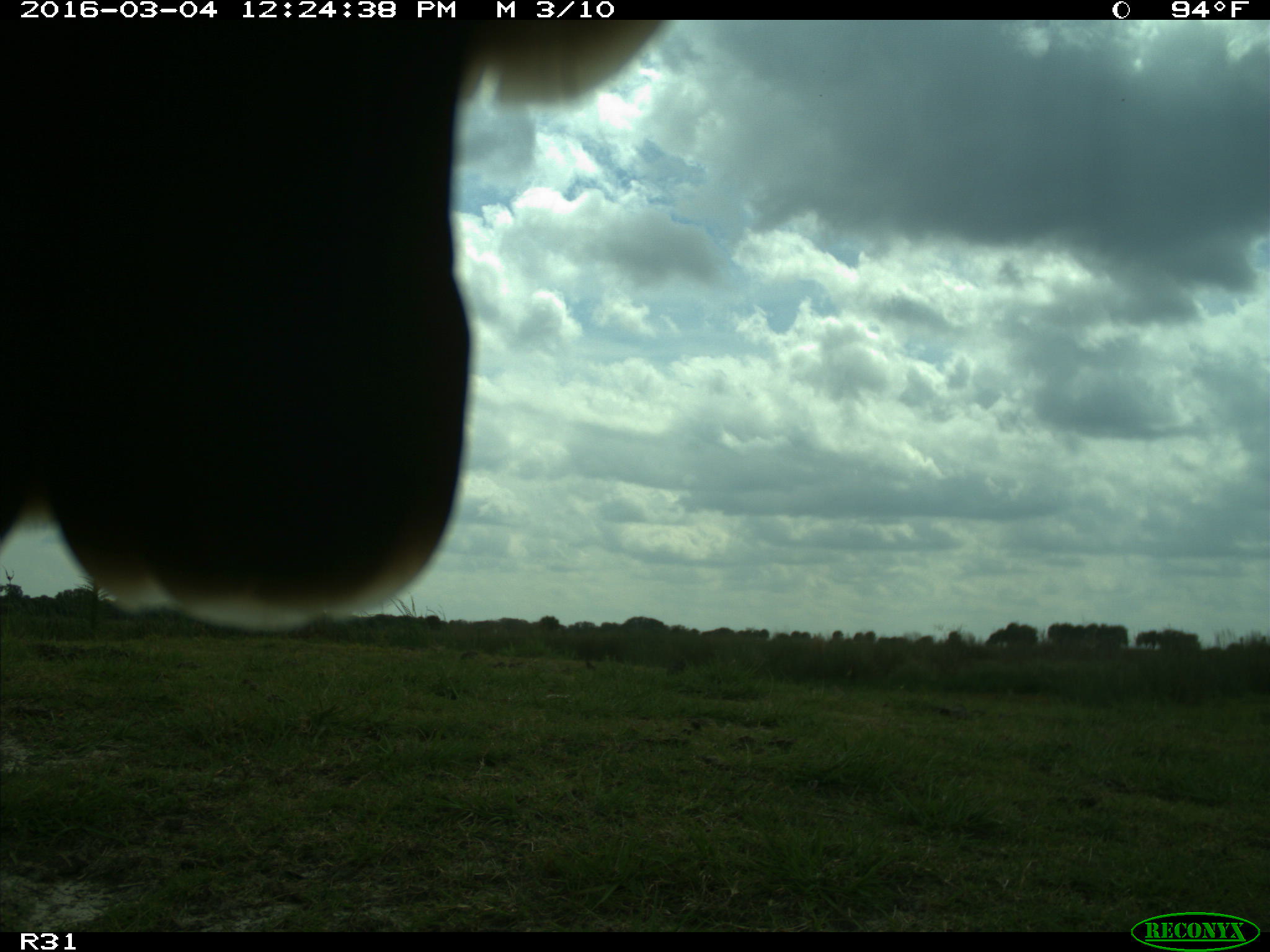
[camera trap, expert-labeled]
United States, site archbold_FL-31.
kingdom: Animalia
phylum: Chordata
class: Aves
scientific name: Aves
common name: birds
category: unidentified bird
Unidentified bird (birds) (Aves).